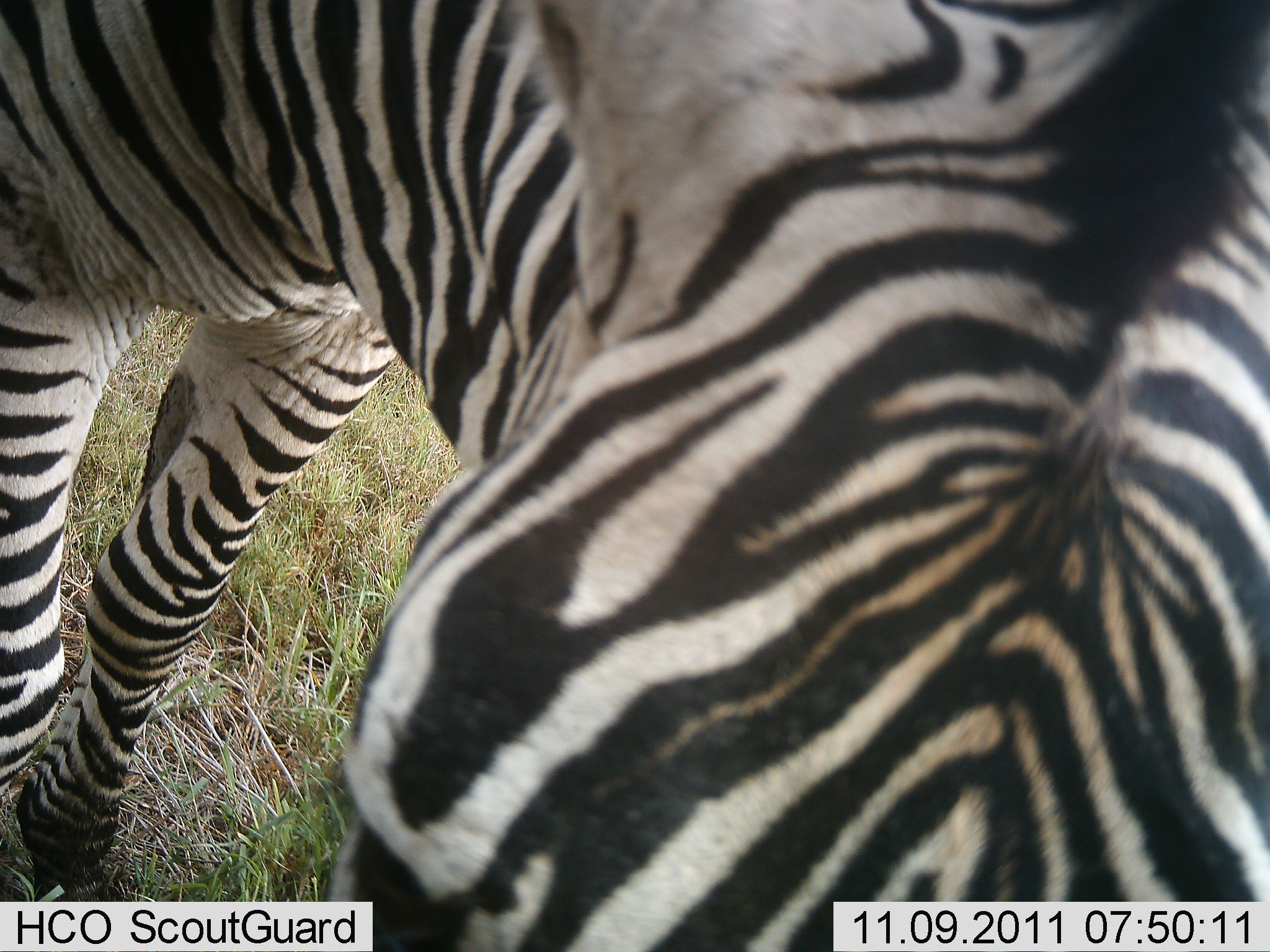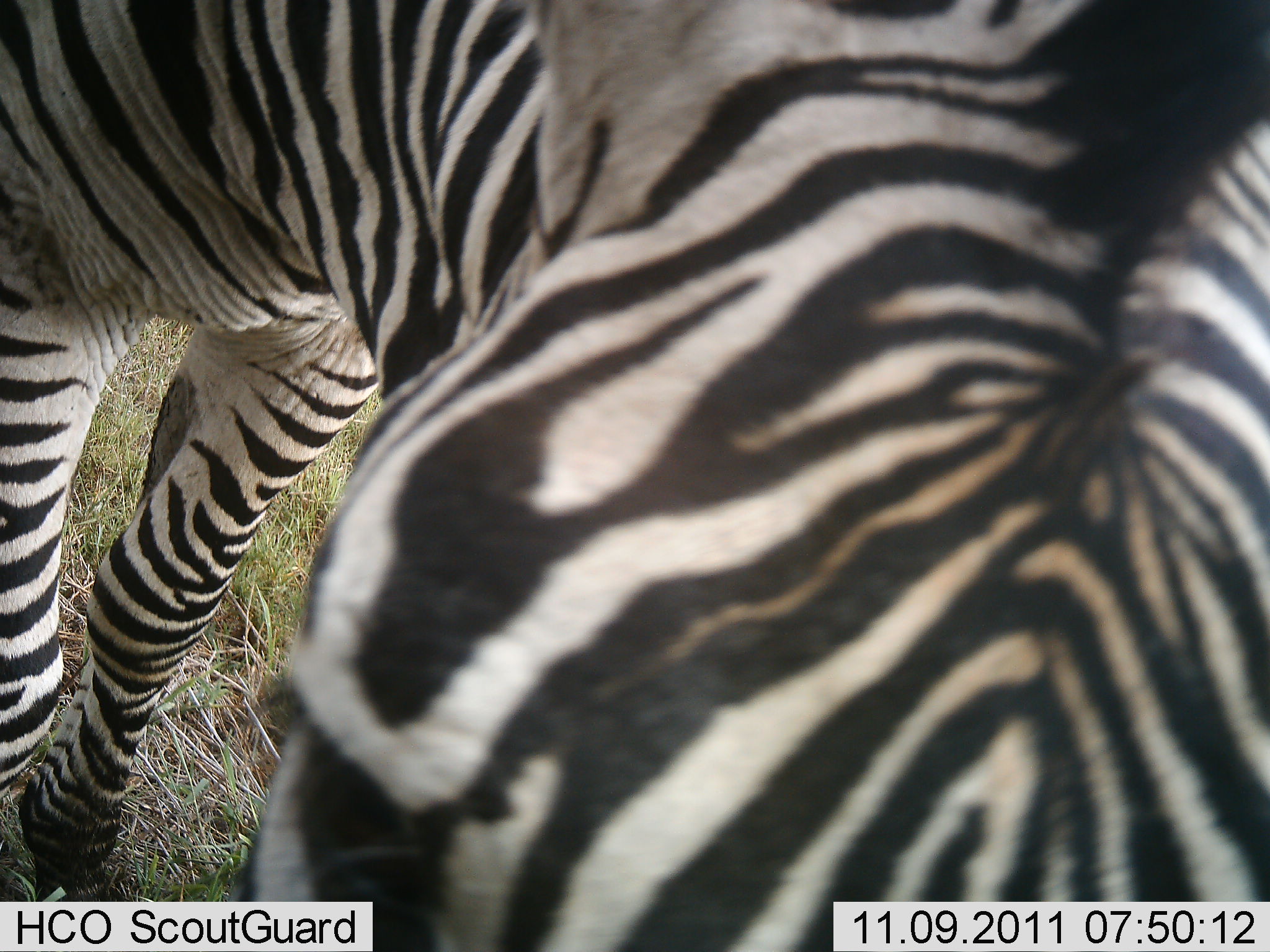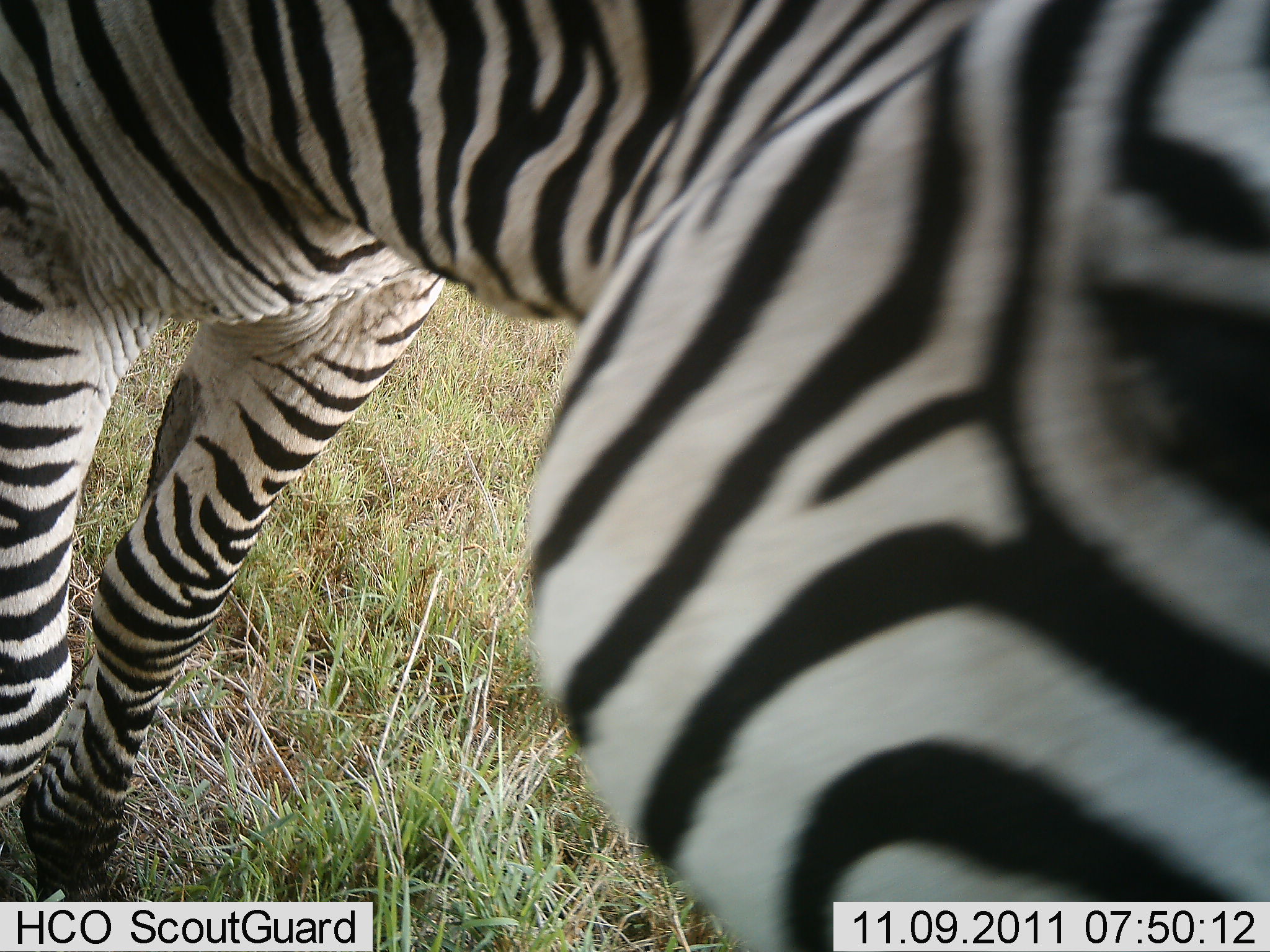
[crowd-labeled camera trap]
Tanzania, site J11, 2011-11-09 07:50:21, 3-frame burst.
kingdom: Animalia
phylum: Chordata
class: Mammalia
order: Perissodactyla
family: Equidae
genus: Equus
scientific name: Equus quagga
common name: plains zebra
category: zebra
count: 1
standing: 67%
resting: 0%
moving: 7%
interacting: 7%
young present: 0%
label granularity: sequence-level